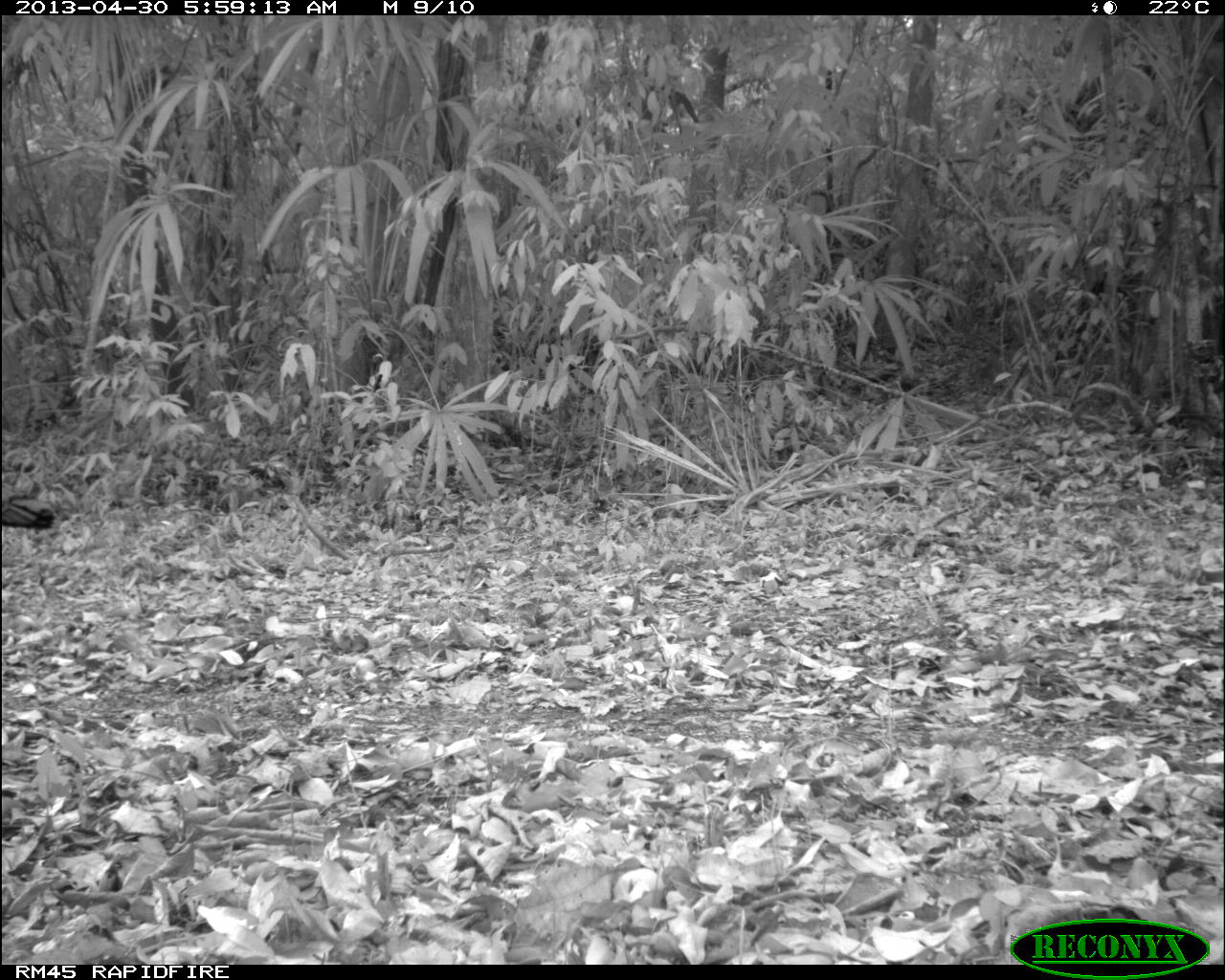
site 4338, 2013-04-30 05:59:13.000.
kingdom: Animalia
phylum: Chordata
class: Aves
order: Galliformes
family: Phasianidae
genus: Meleagris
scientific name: Meleagris ocellata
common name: ocellated turkey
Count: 2.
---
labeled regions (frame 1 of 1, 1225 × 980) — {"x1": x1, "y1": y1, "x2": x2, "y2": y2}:
meleagris ocellata: {"x1": 0, "y1": 495, "x2": 52, "y2": 533}